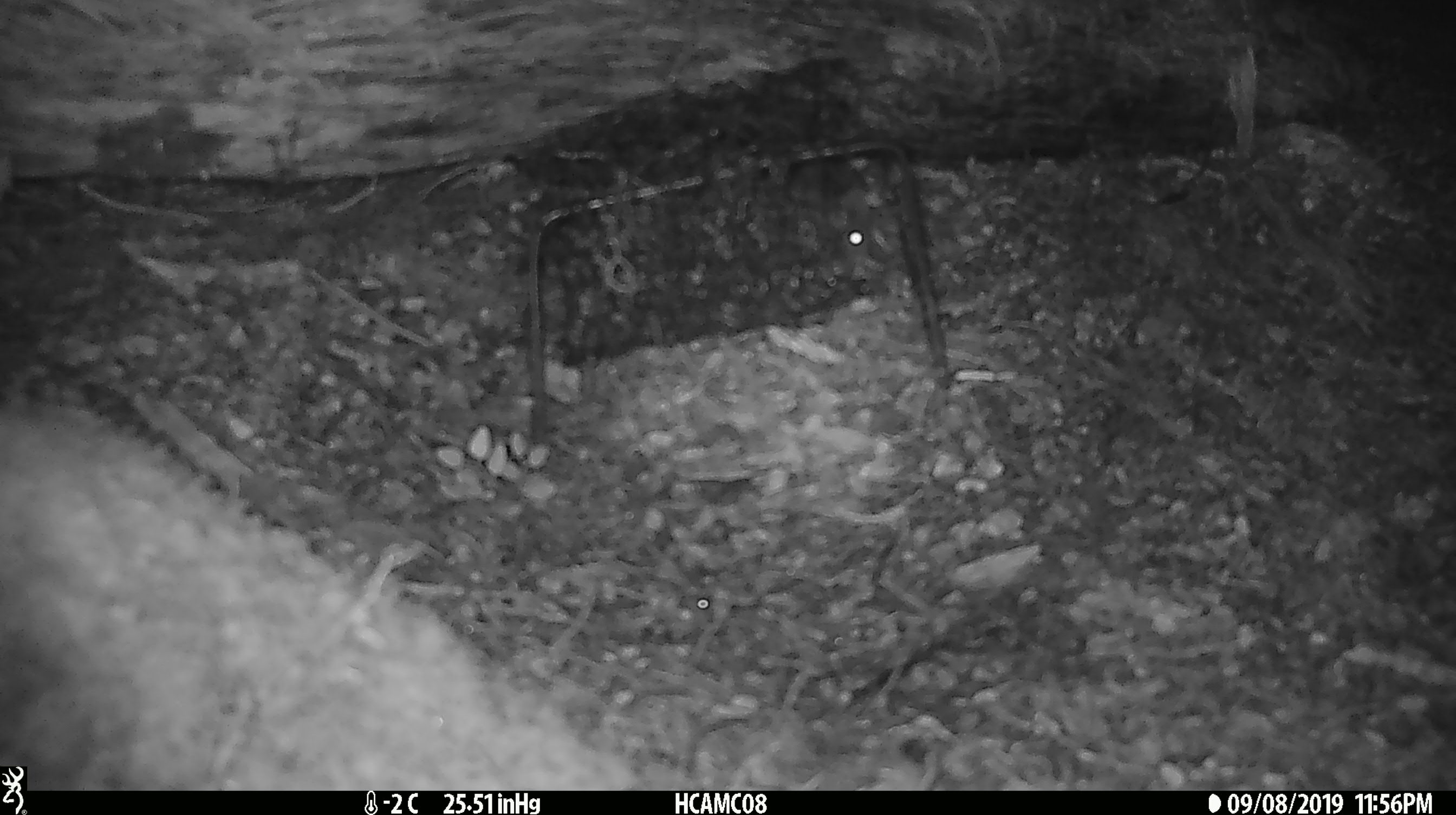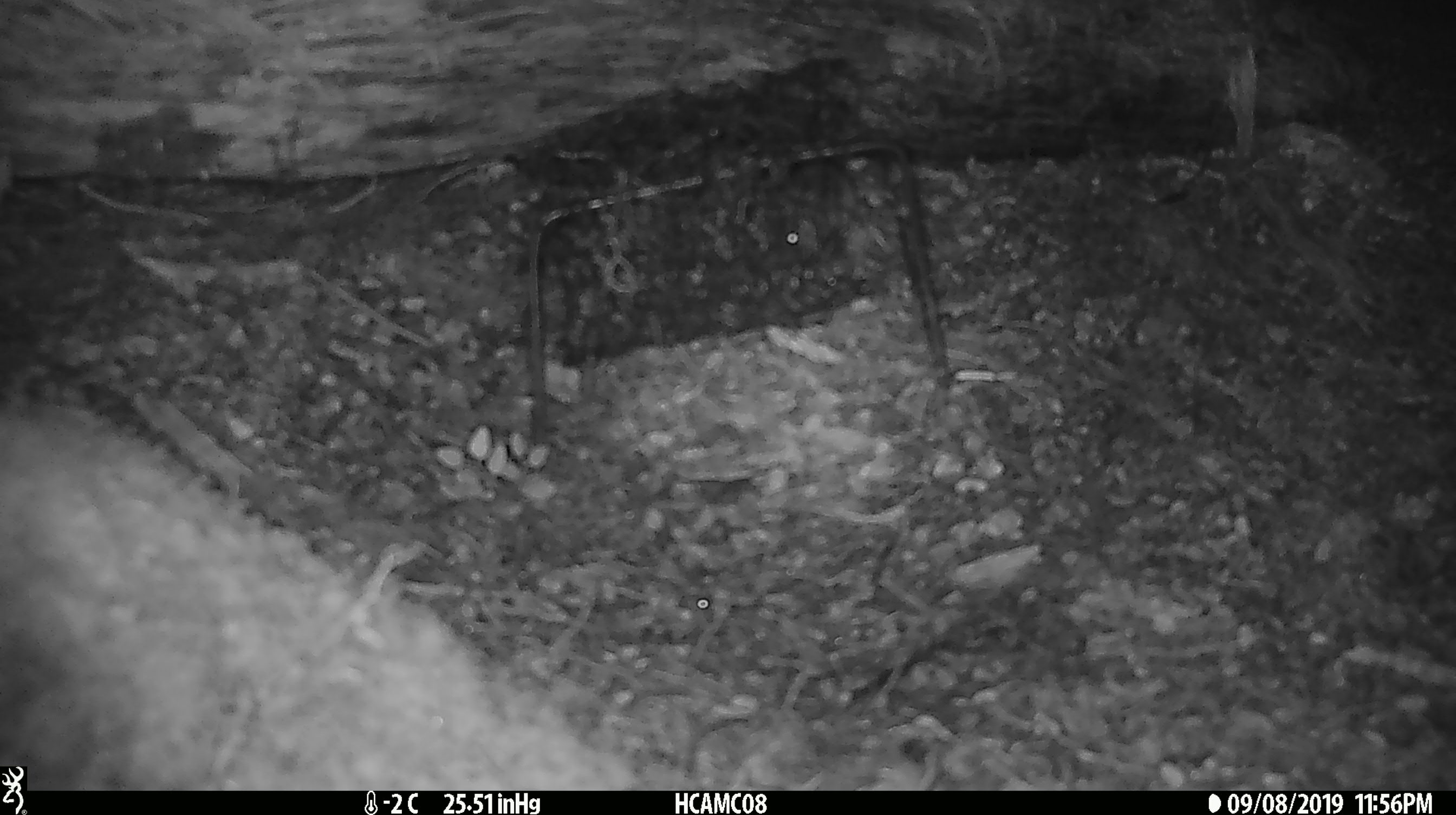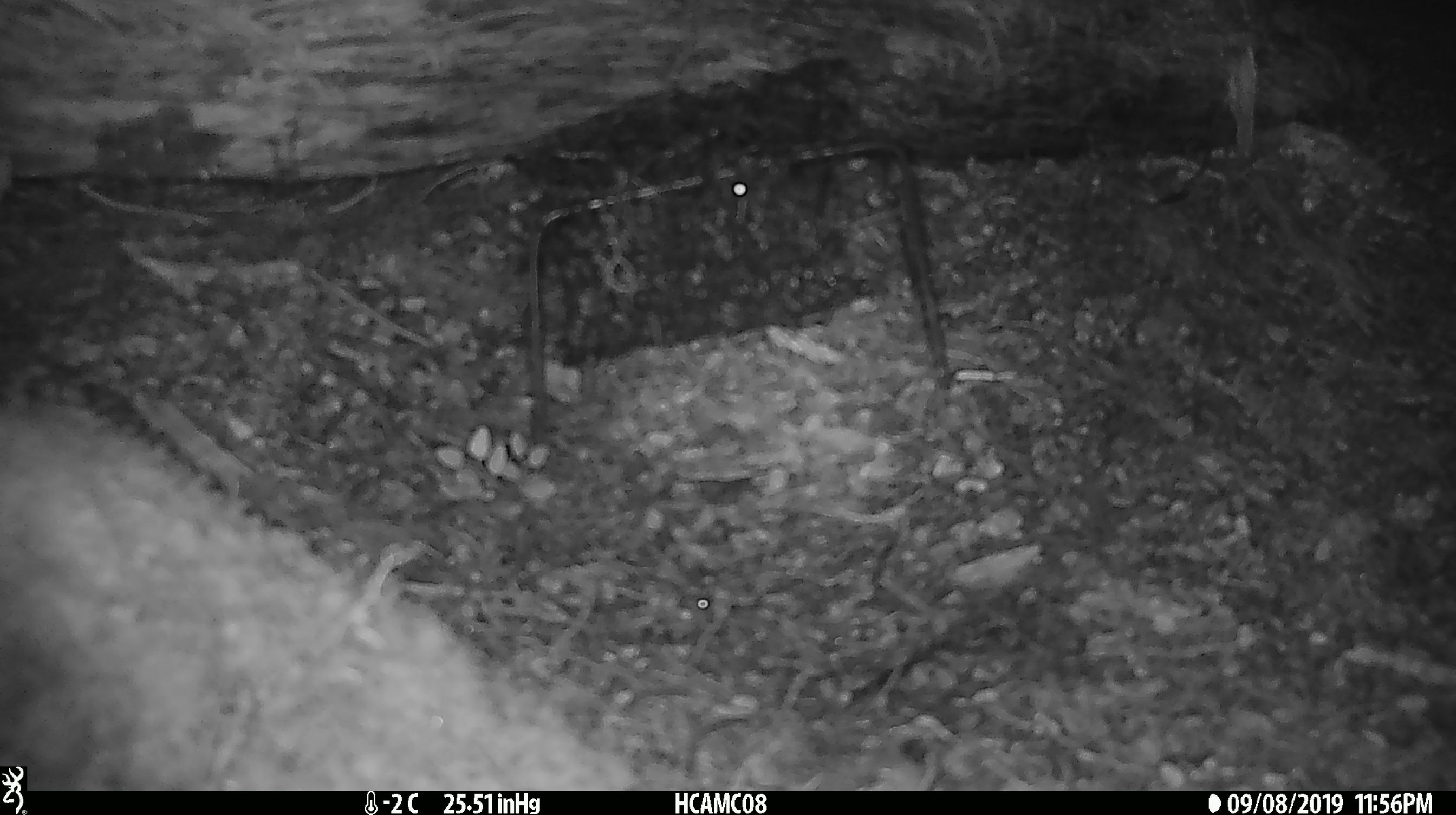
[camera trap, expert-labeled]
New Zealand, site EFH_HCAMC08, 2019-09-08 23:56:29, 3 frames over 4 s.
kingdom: Animalia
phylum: Chordata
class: Mammalia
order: Rodentia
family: Muridae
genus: Mus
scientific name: Mus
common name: mouse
Mouse (Mus).